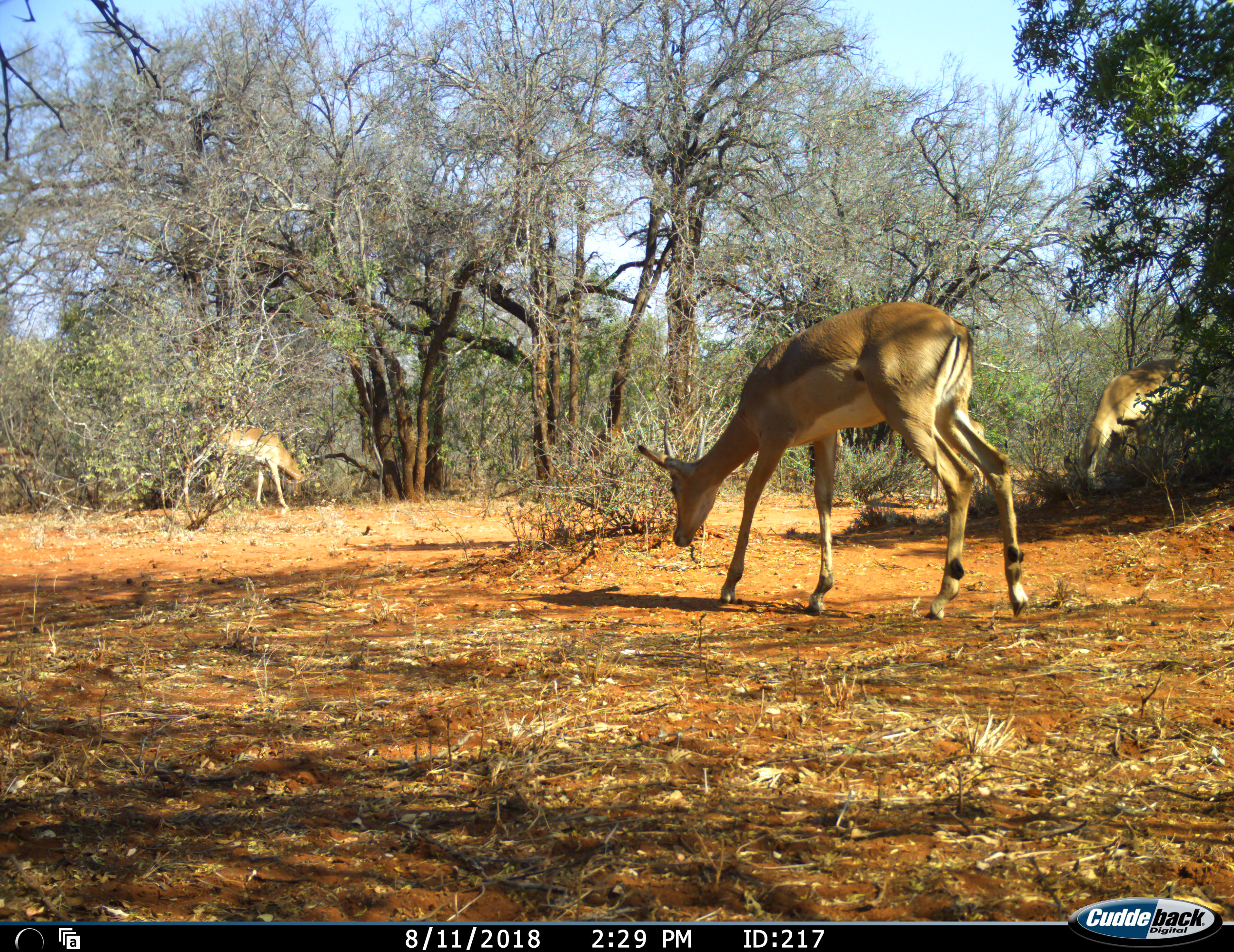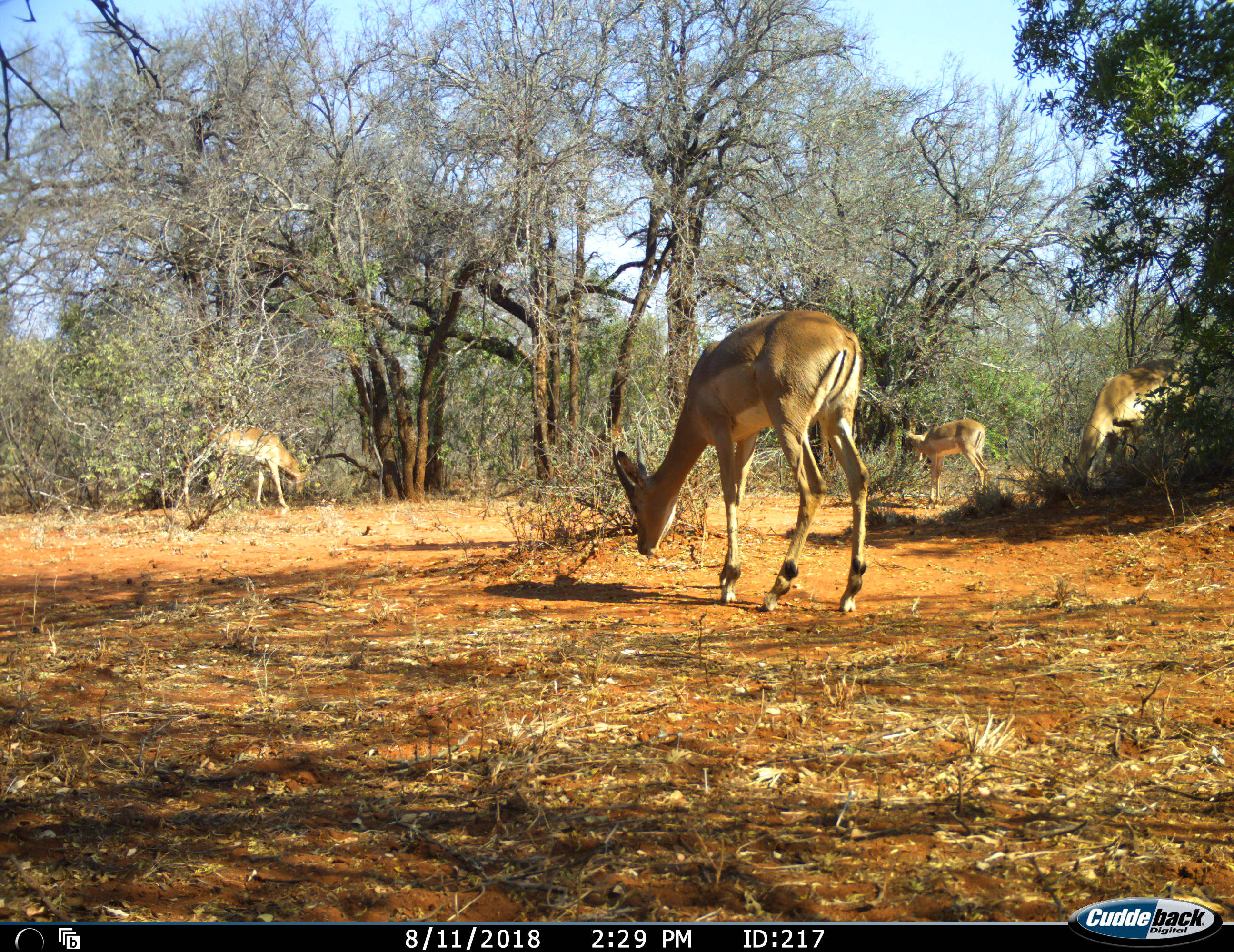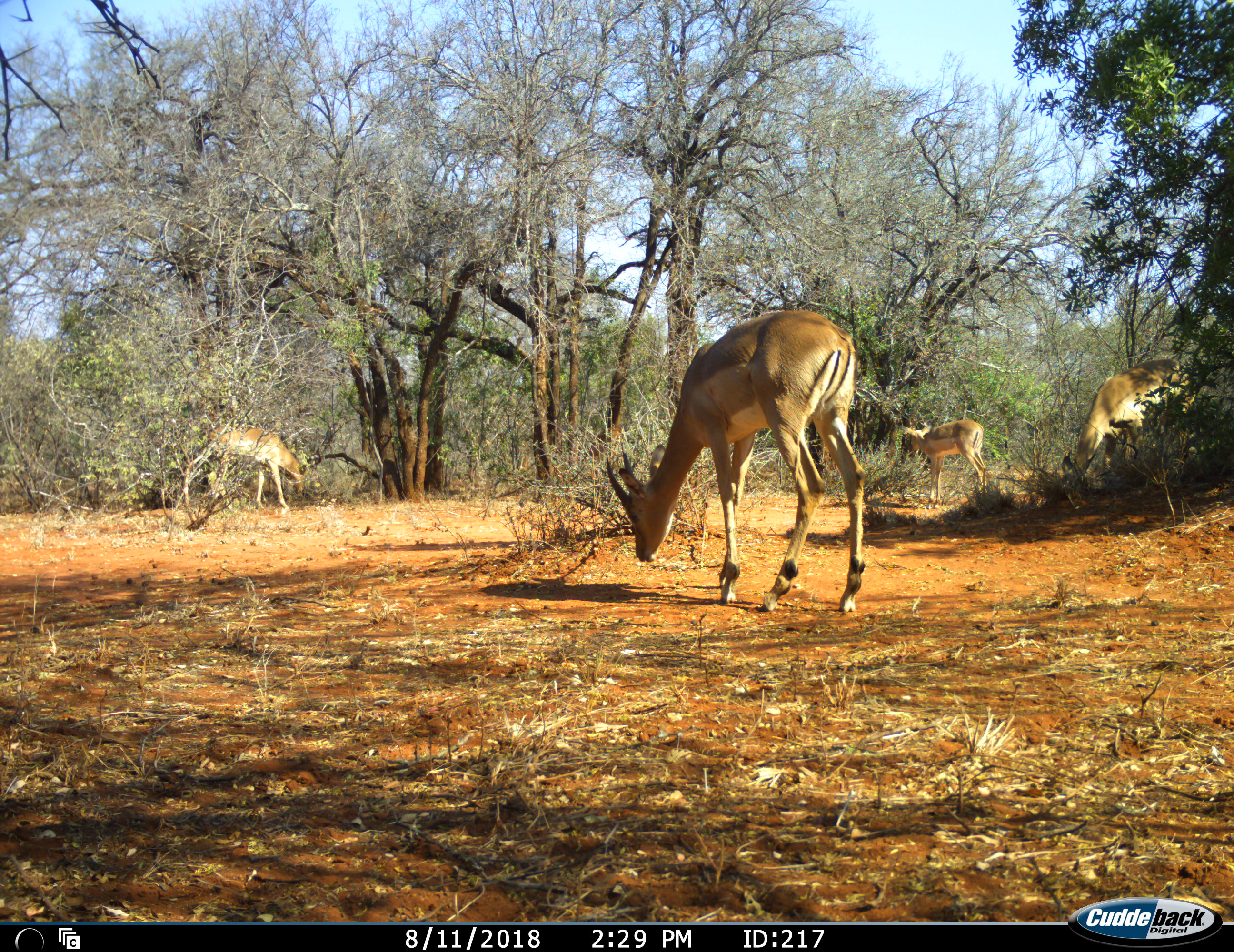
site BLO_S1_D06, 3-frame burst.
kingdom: Animalia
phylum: Chordata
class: Mammalia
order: Artiodactyla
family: Bovidae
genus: Aepyceros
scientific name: Aepyceros melampus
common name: impala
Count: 4.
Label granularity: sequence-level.